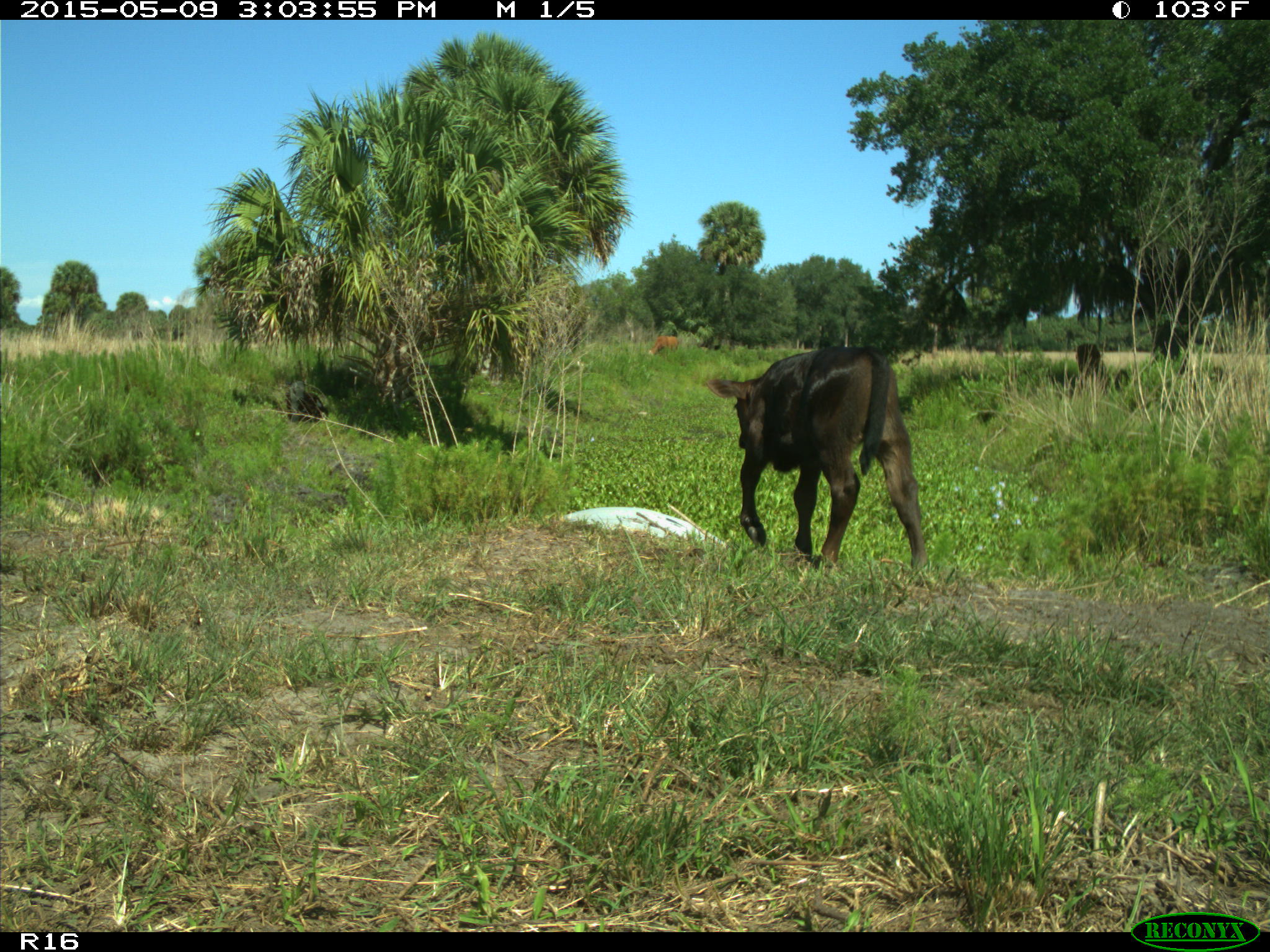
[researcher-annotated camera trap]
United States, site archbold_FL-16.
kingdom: Animalia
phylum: Chordata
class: Mammalia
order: Artiodactyla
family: Bovidae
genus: Bos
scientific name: Bos taurus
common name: domestic cow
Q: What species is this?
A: Bos taurus (domestic cow).